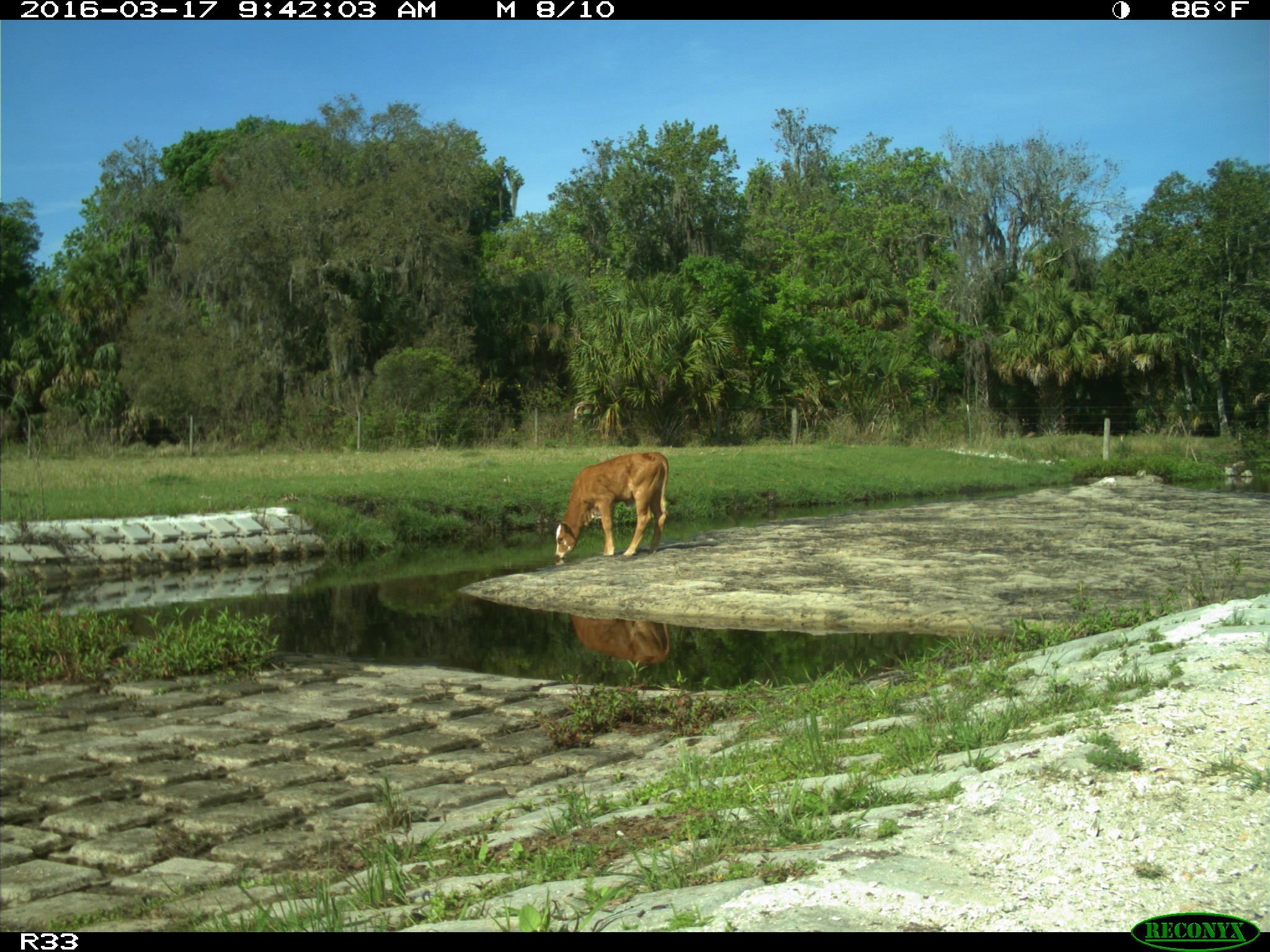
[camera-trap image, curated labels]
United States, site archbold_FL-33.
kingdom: Animalia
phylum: Chordata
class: Mammalia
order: Artiodactyla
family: Cervidae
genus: Odocoileus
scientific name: Odocoileus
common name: deer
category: unidentified deer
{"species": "unidentified deer (deer) (Odocoileus)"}